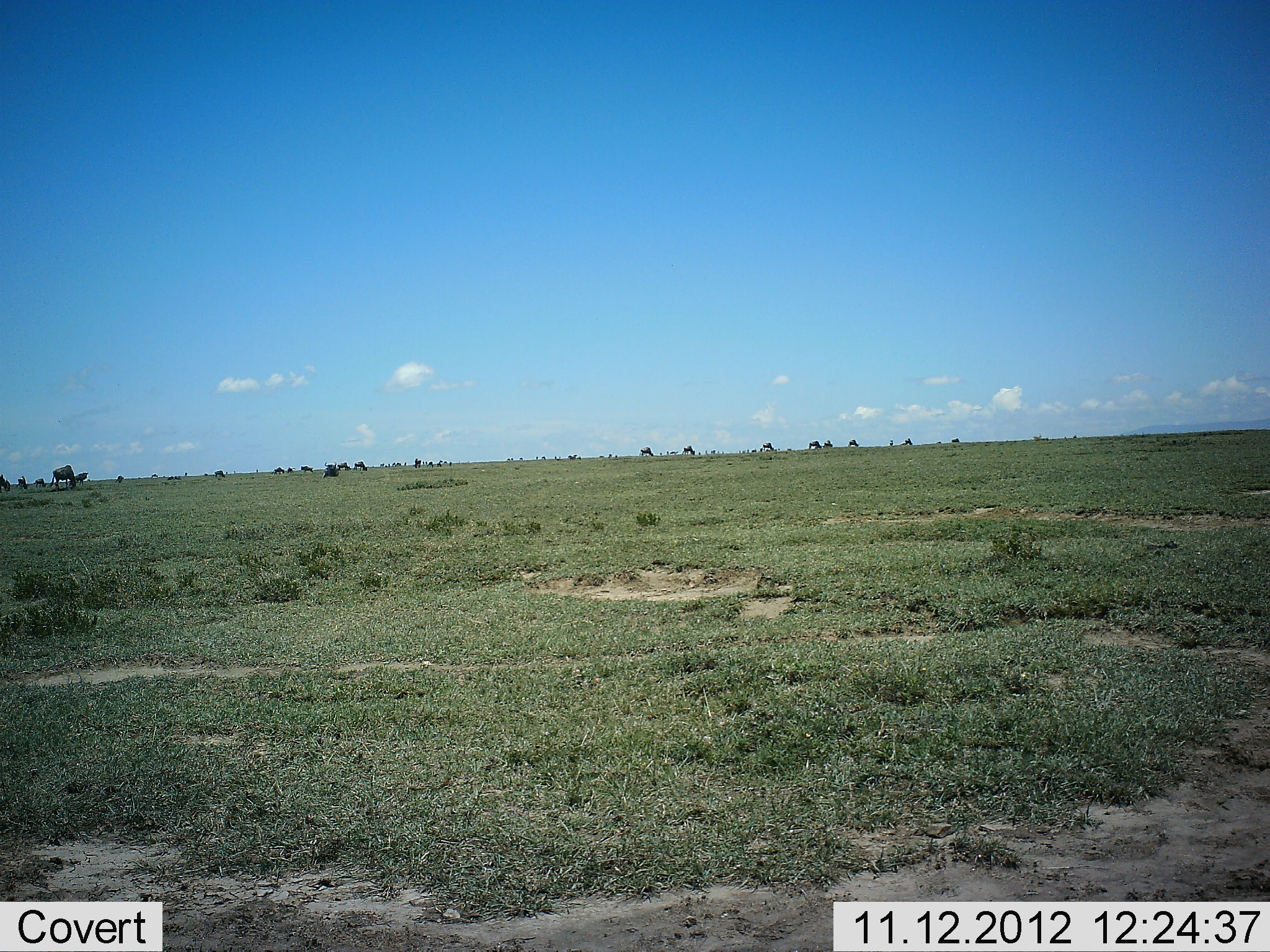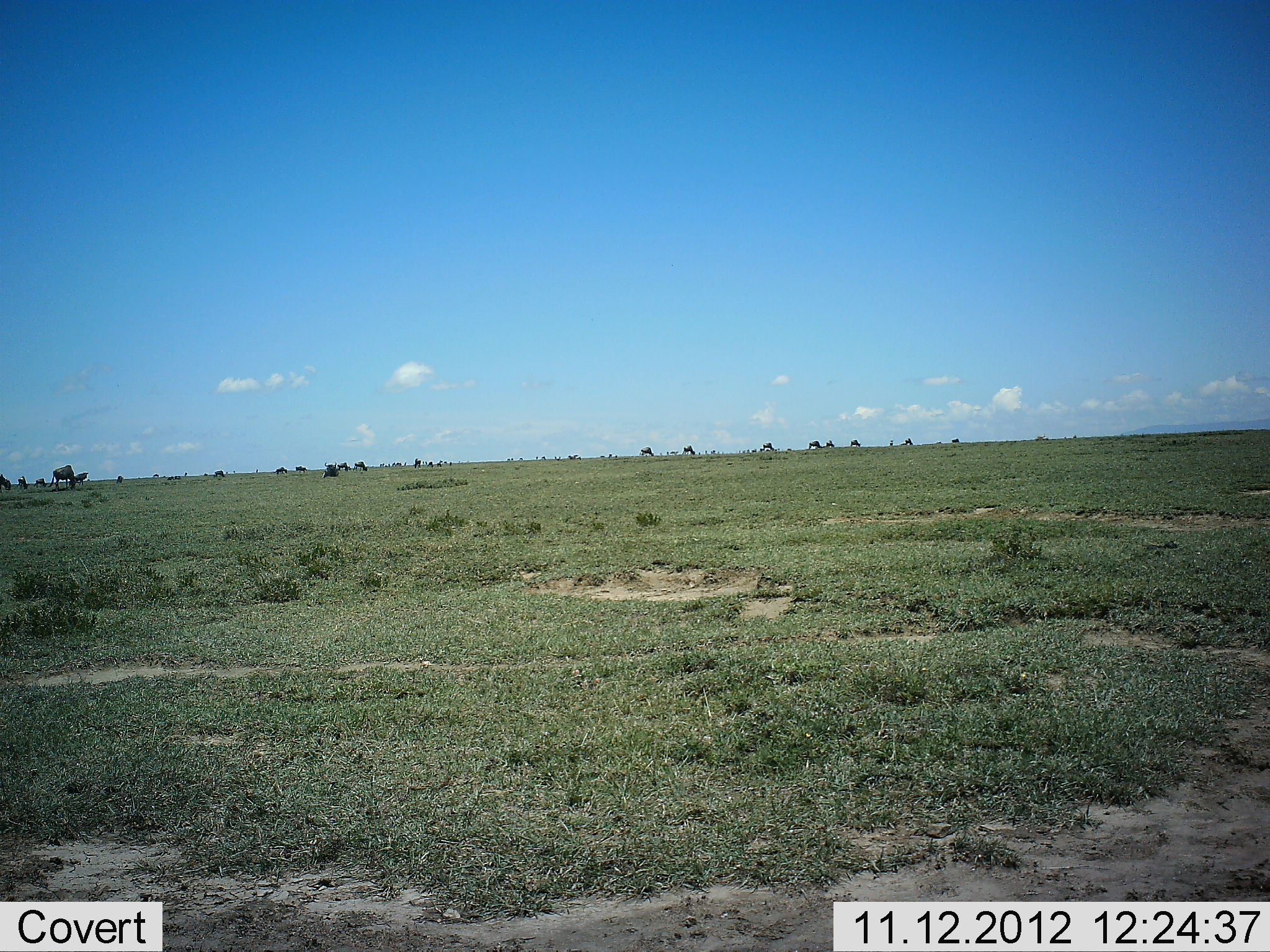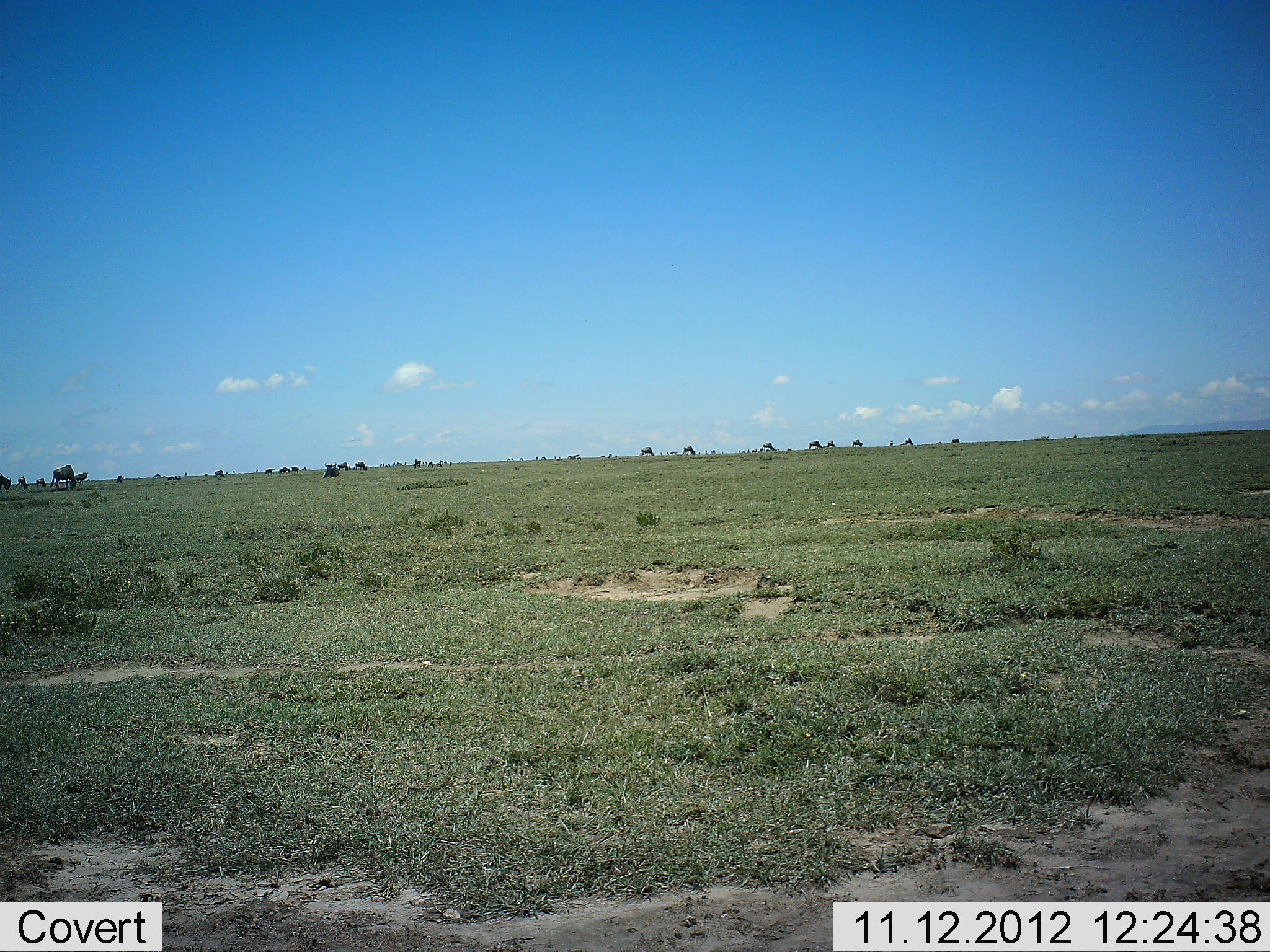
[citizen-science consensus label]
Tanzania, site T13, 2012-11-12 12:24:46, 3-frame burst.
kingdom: Animalia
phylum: Chordata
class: Mammalia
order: Artiodactyla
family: Bovidae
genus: Connochaetes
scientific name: Connochaetes taurinus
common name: blue wildebeest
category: wildebeest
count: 11-50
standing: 40%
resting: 0%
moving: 30%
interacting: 10%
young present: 0%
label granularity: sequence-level